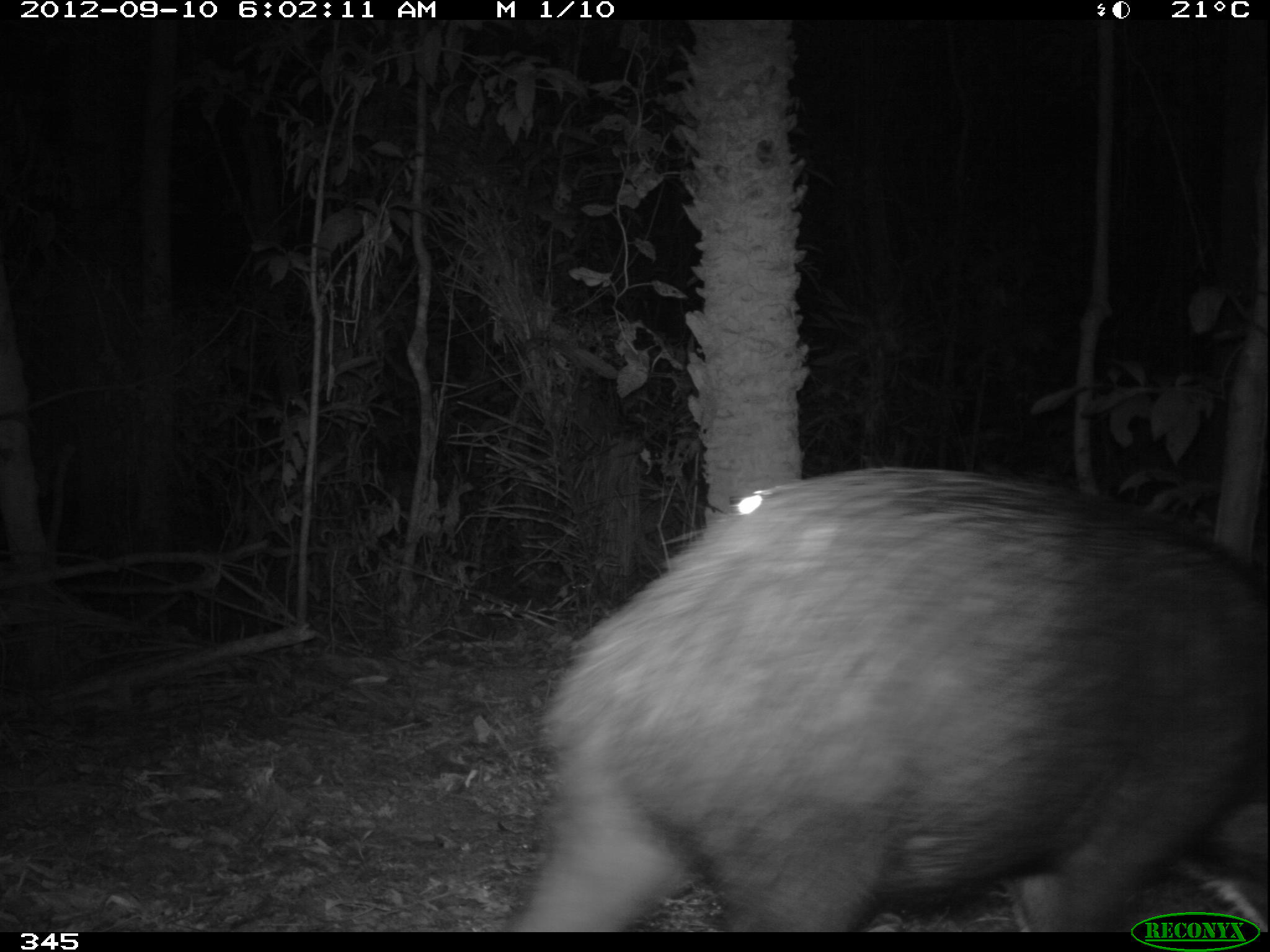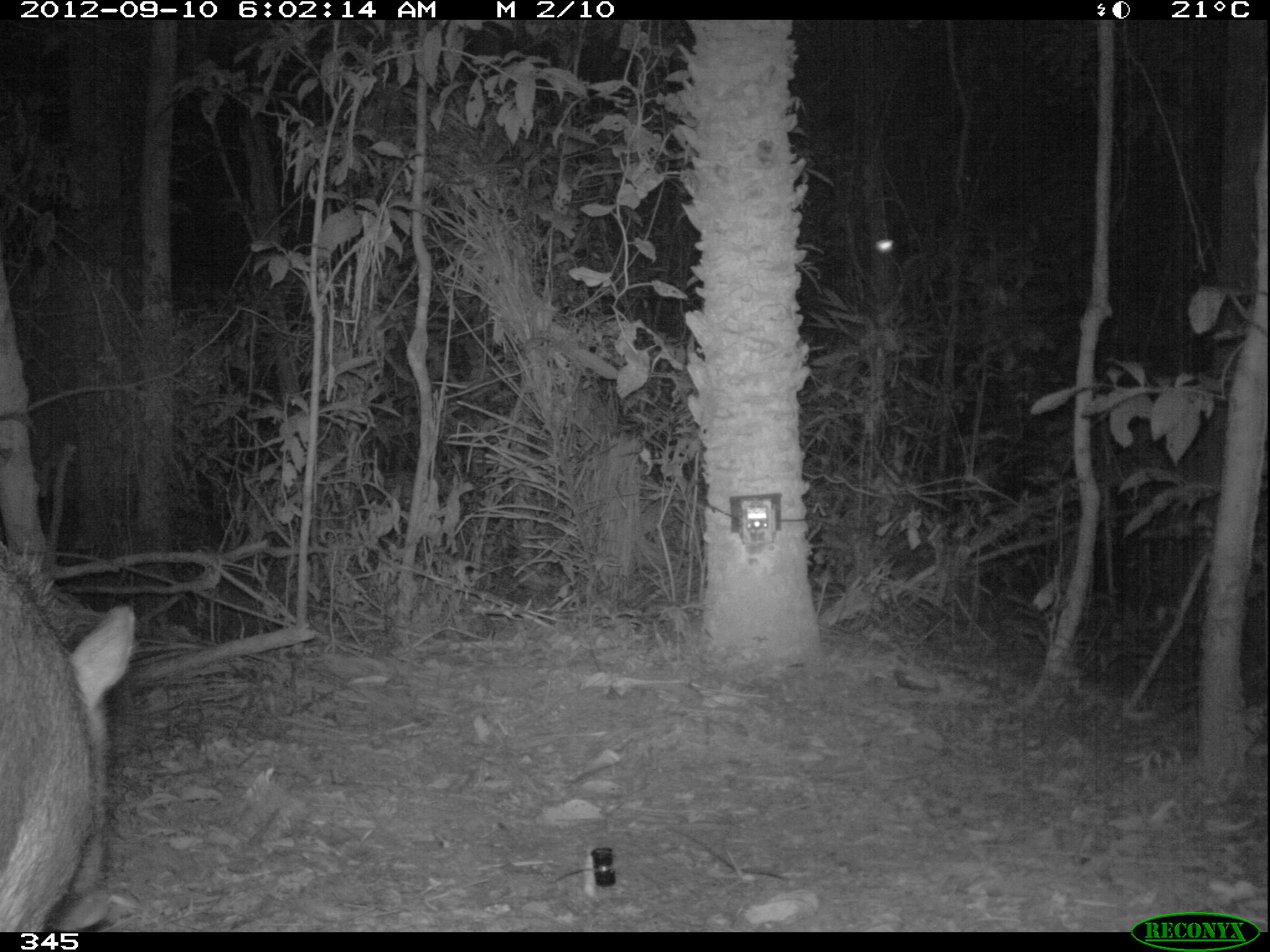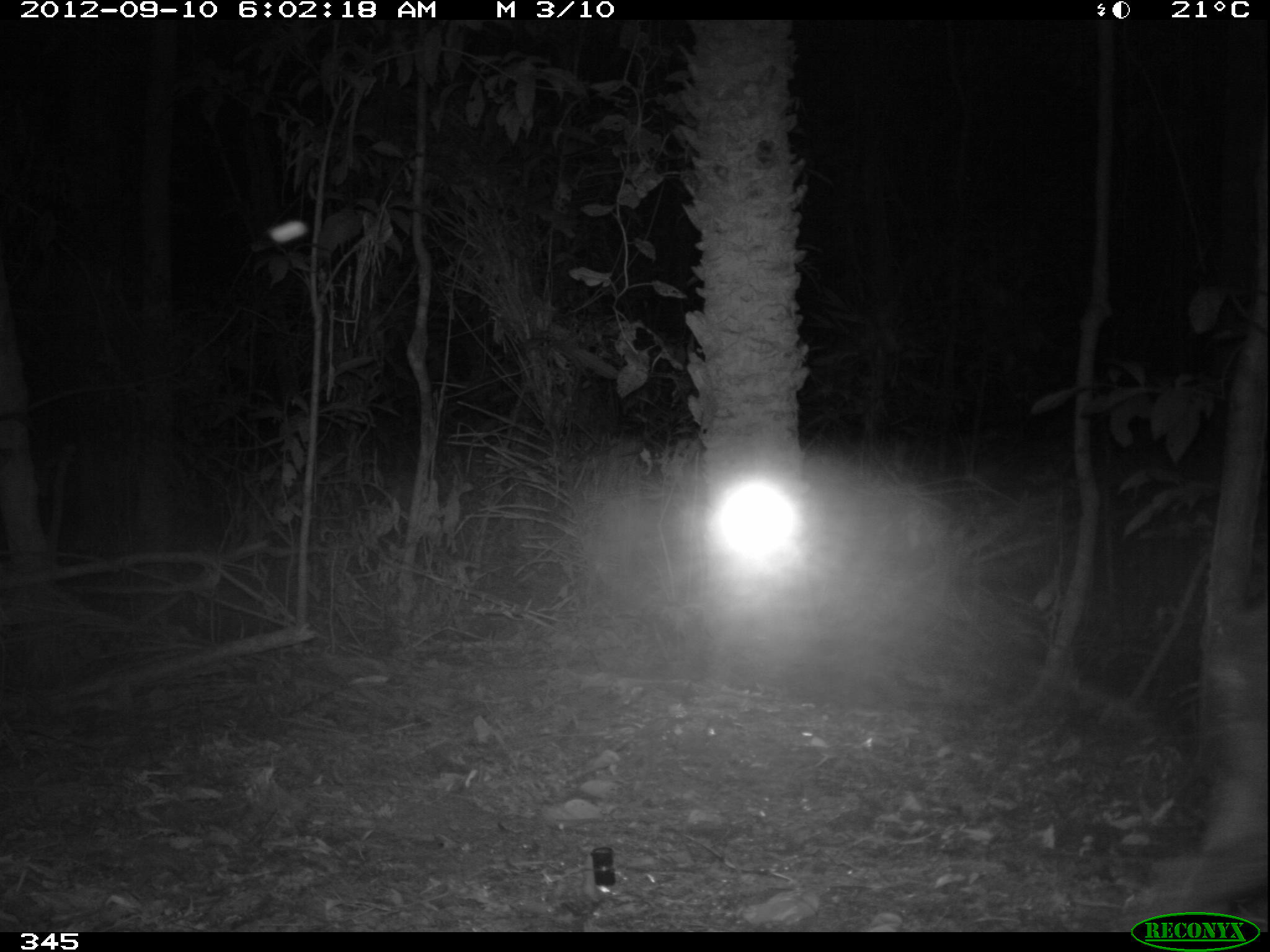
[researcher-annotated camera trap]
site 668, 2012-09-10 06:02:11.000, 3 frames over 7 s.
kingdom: Animalia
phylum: Chordata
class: Mammalia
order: Artiodactyla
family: Tayassuidae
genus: Tayassu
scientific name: Tayassu pecari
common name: white-lipped peccary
Tayassu pecari (white-lipped peccary).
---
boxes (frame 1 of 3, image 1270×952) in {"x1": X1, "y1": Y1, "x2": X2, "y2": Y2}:
tayassu pecari: {"x1": 504, "y1": 465, "x2": 1268, "y2": 932}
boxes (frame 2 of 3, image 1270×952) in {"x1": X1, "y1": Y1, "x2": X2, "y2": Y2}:
tayassu pecari: {"x1": 0, "y1": 537, "x2": 136, "y2": 932}